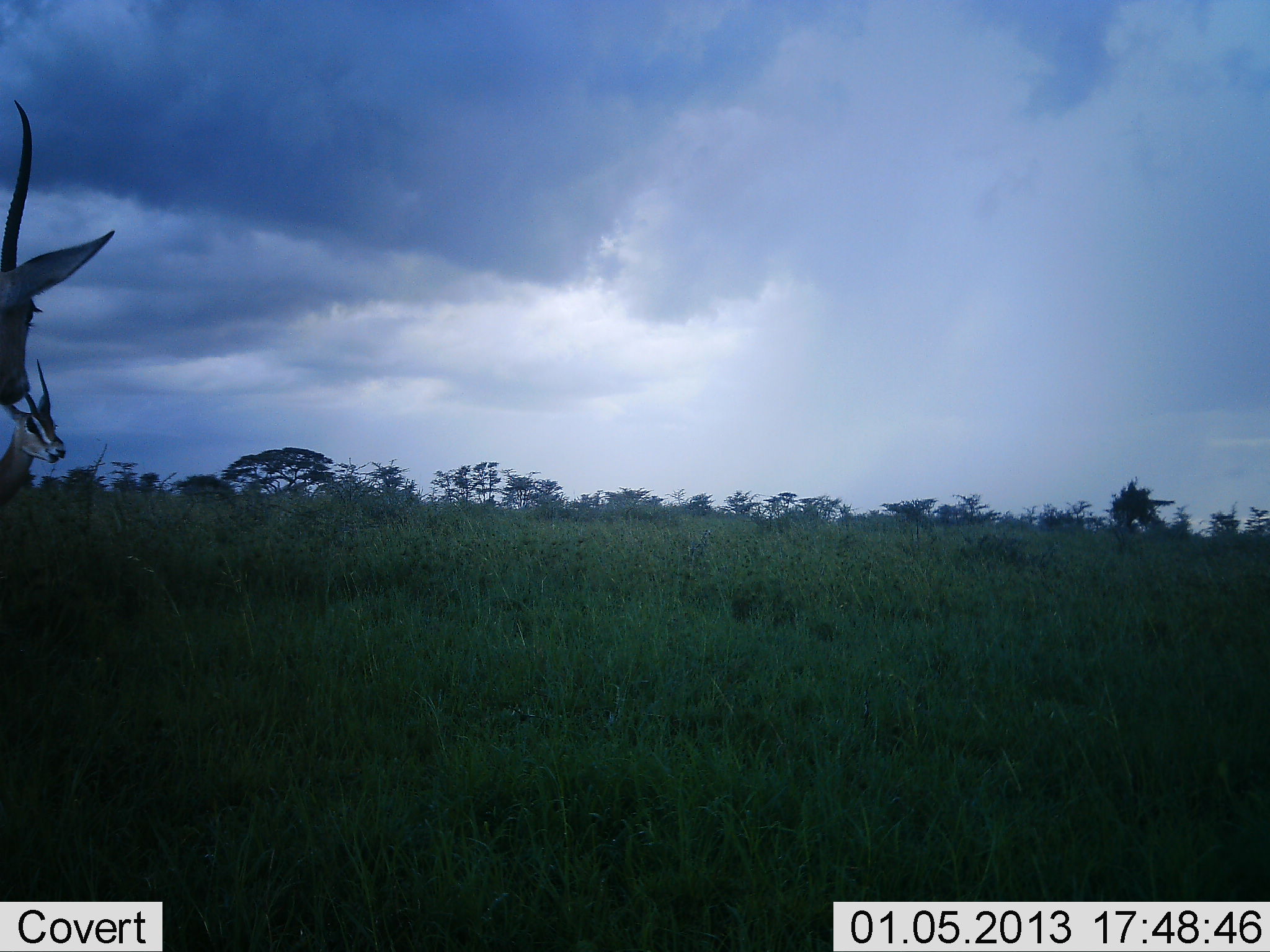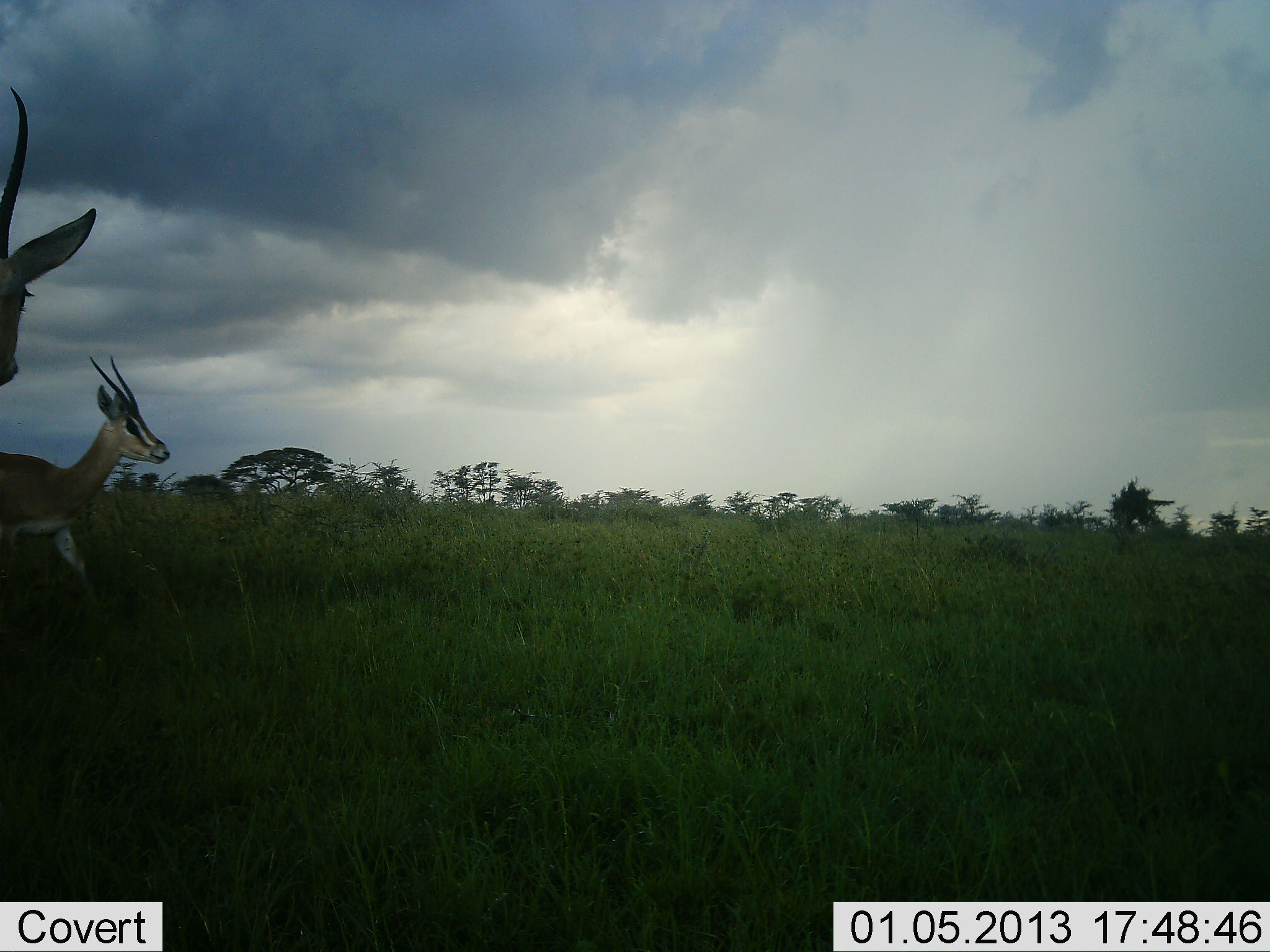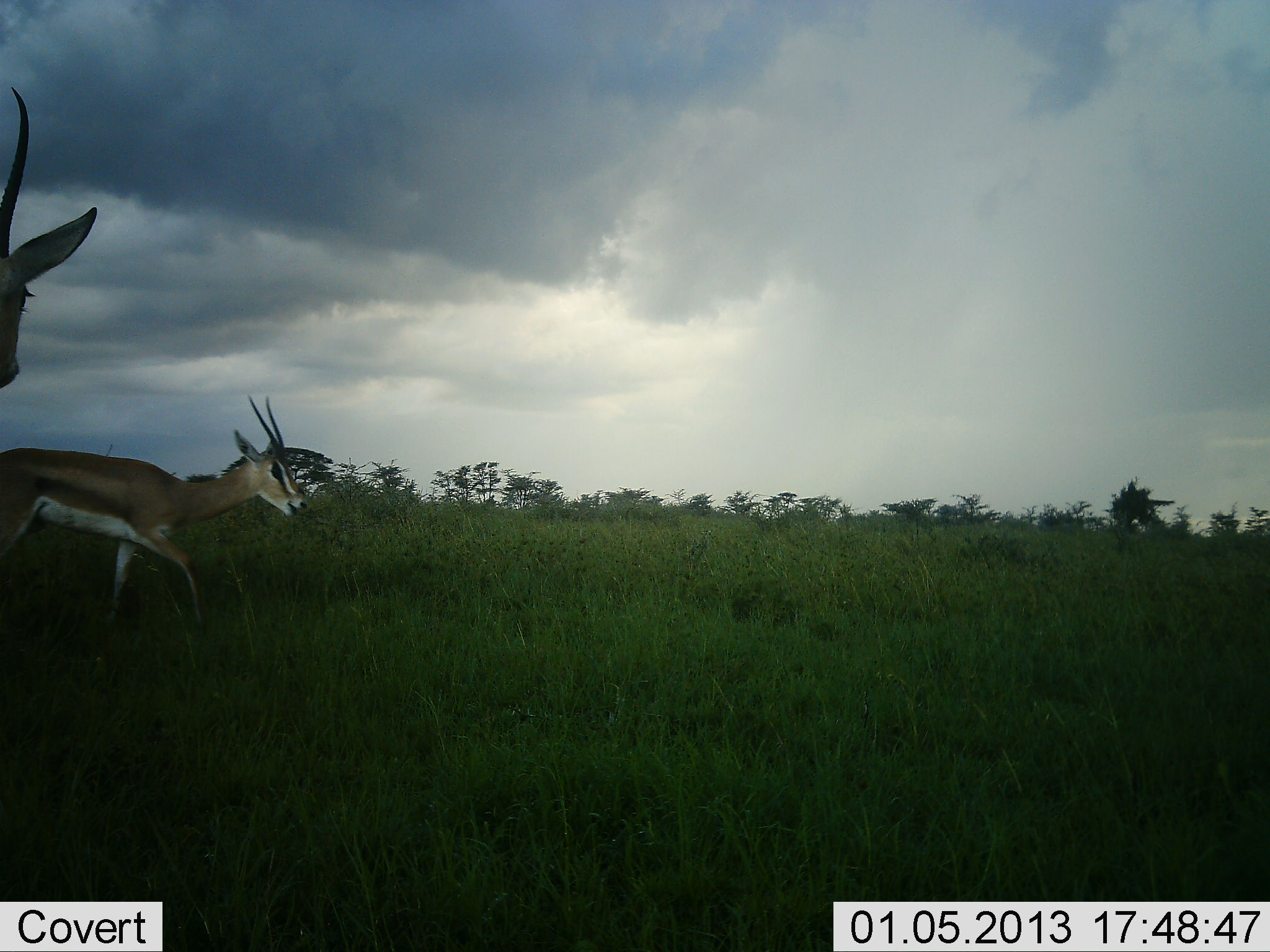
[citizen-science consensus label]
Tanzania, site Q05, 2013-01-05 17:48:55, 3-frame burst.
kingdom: Animalia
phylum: Chordata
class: Mammalia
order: Artiodactyla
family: Bovidae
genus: Nanger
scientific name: Nanger granti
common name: grant's gazelle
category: gazellegrants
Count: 2.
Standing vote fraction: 32%.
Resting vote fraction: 0%.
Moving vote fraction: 96%.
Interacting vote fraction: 0%.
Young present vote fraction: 0%.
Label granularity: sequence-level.